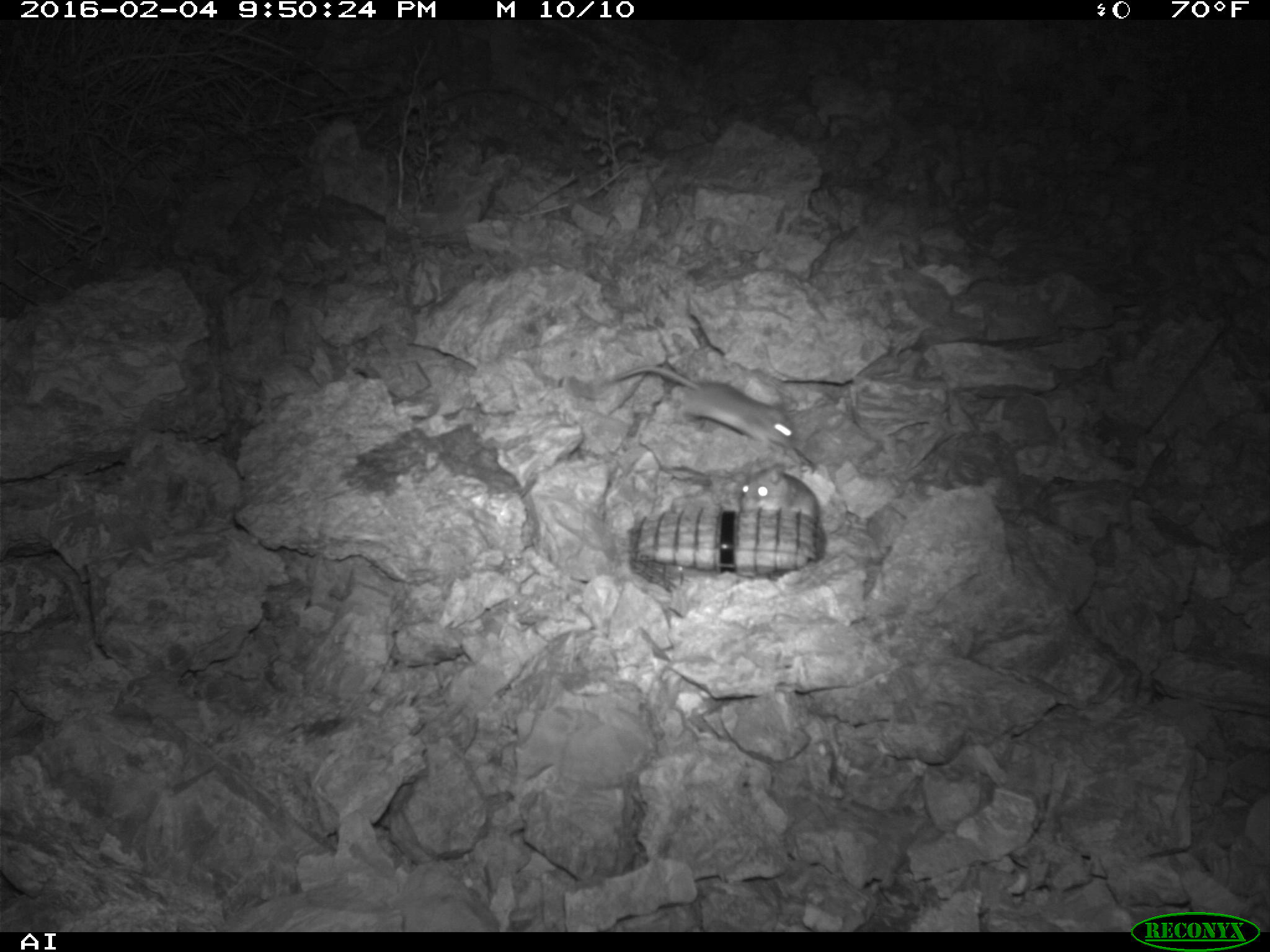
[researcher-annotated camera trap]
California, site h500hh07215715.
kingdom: Animalia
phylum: Chordata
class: Mammalia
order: Rodentia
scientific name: Rodentia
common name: rodent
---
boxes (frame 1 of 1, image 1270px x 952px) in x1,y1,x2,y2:
rodent: 601,365,799,452; 739,462,820,531